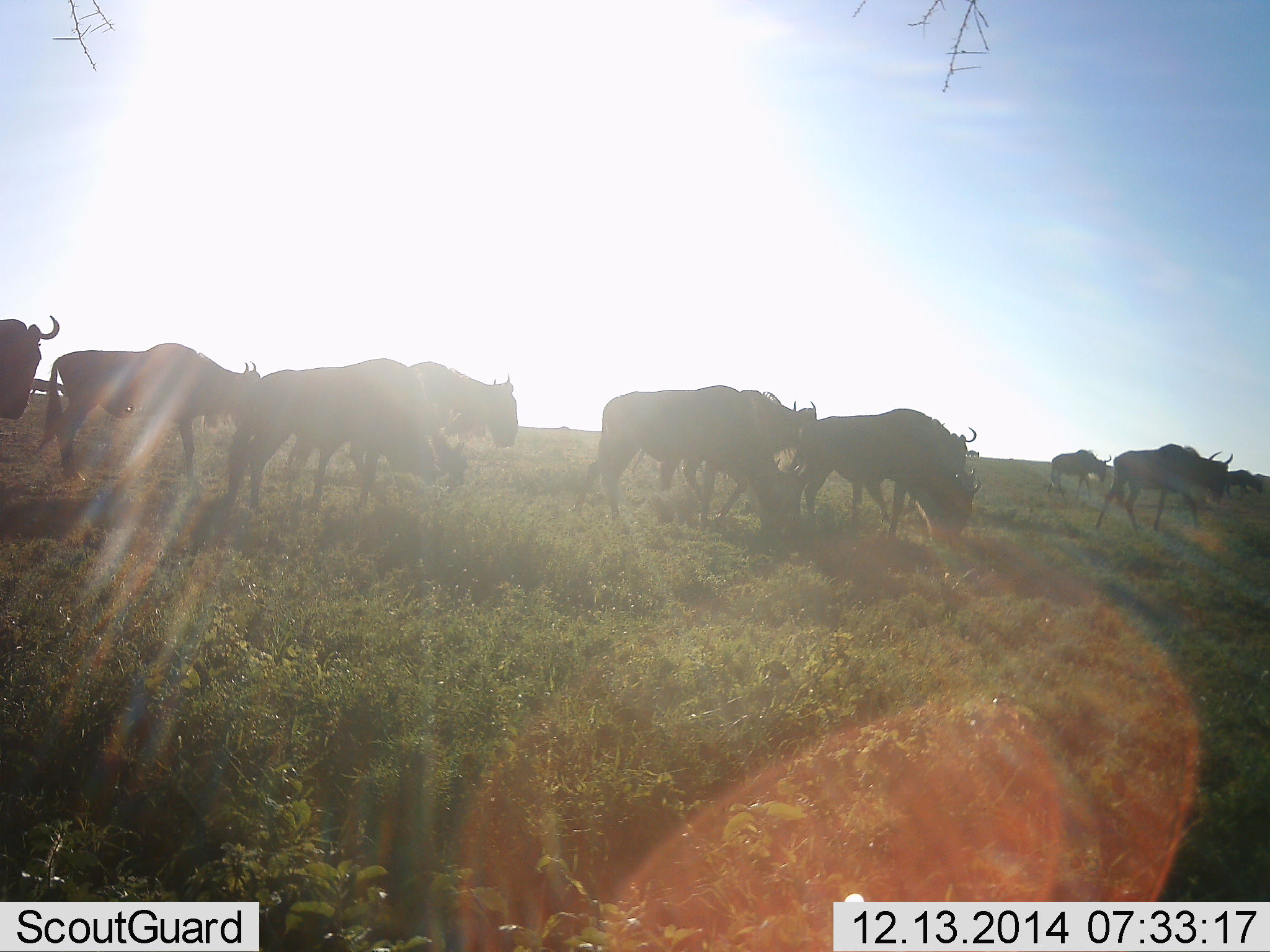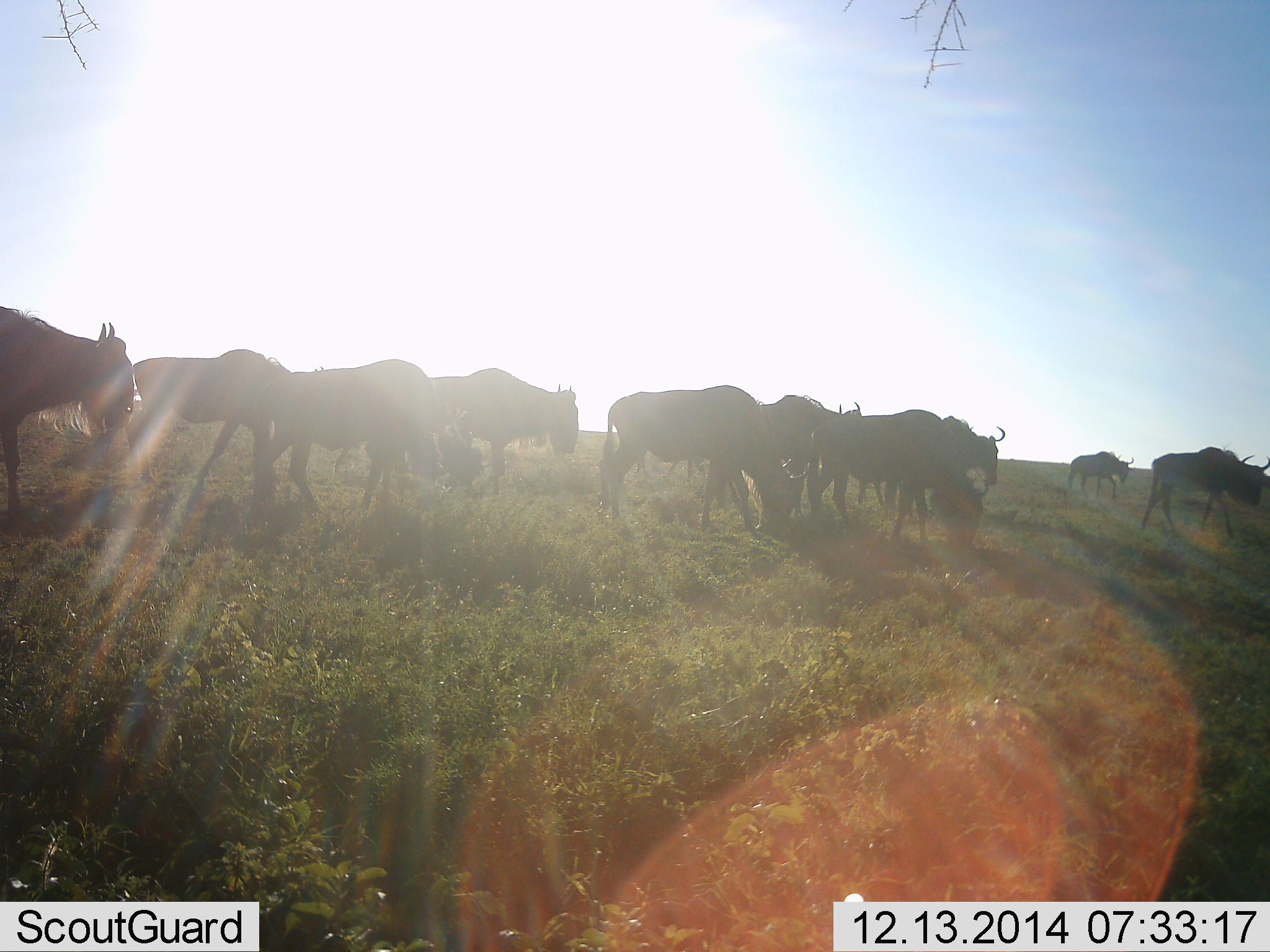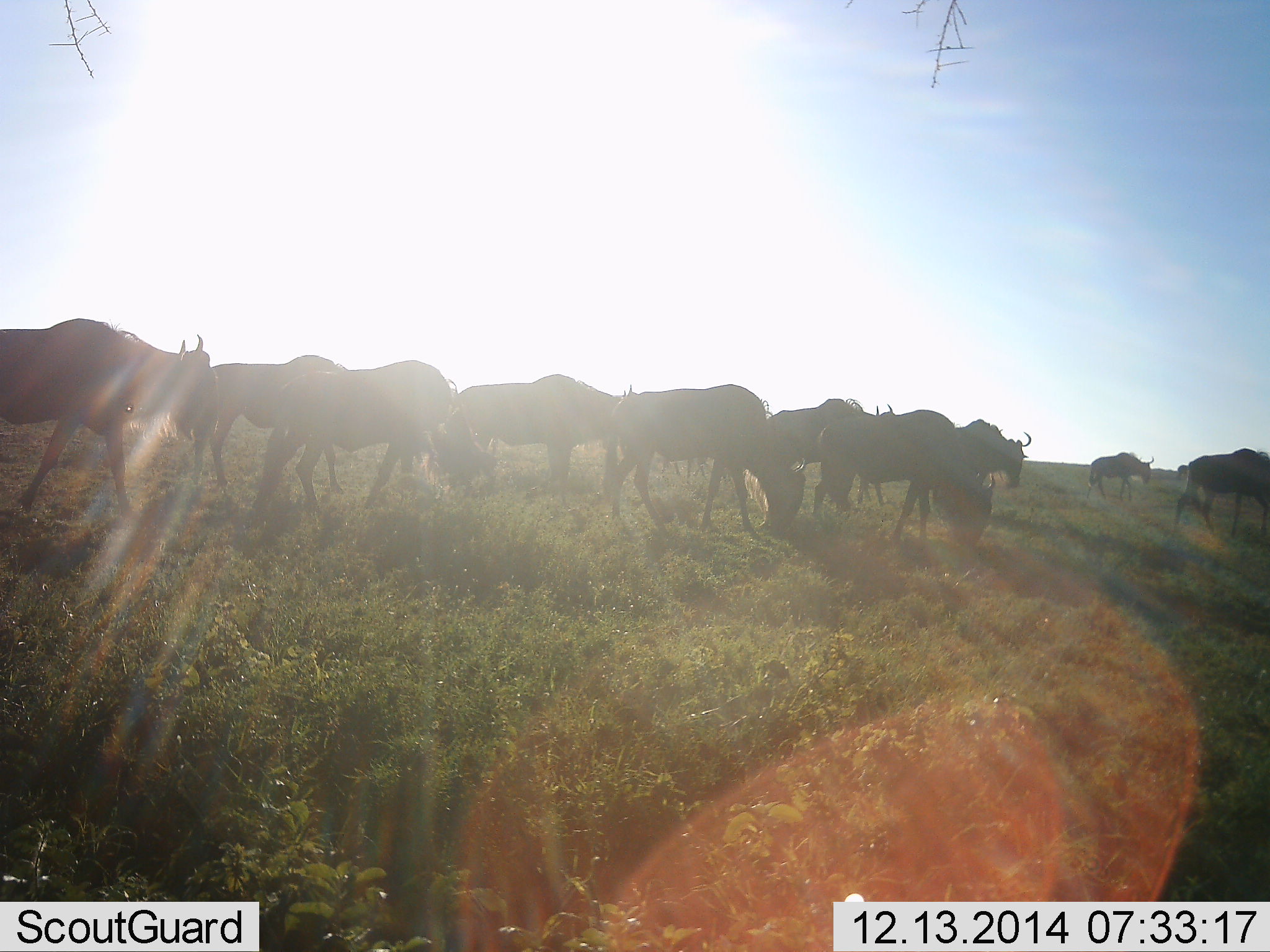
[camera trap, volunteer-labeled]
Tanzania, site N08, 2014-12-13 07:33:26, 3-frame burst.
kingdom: Animalia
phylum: Chordata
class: Mammalia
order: Artiodactyla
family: Bovidae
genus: Connochaetes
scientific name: Connochaetes taurinus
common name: blue wildebeest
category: wildebeest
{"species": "wildebeest (blue wildebeest) (Connochaetes taurinus)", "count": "11-50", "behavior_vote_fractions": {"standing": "20%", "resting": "0%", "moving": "100%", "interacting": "0%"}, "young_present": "20%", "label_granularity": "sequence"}